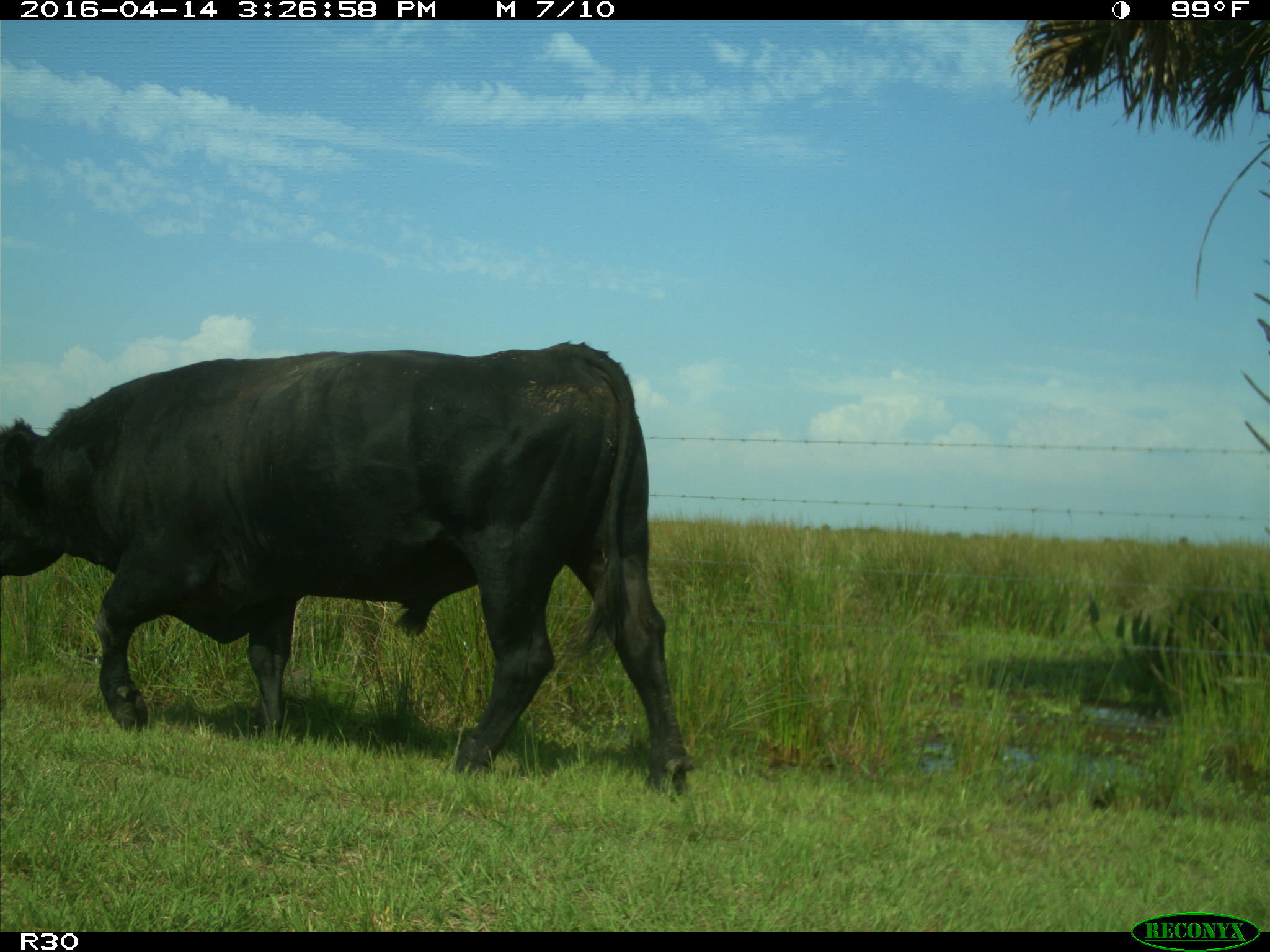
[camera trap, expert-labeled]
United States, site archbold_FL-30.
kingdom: Animalia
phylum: Chordata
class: Mammalia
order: Artiodactyla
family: Bovidae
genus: Bos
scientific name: Bos taurus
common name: domestic cow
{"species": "Bos taurus (domestic cow)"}